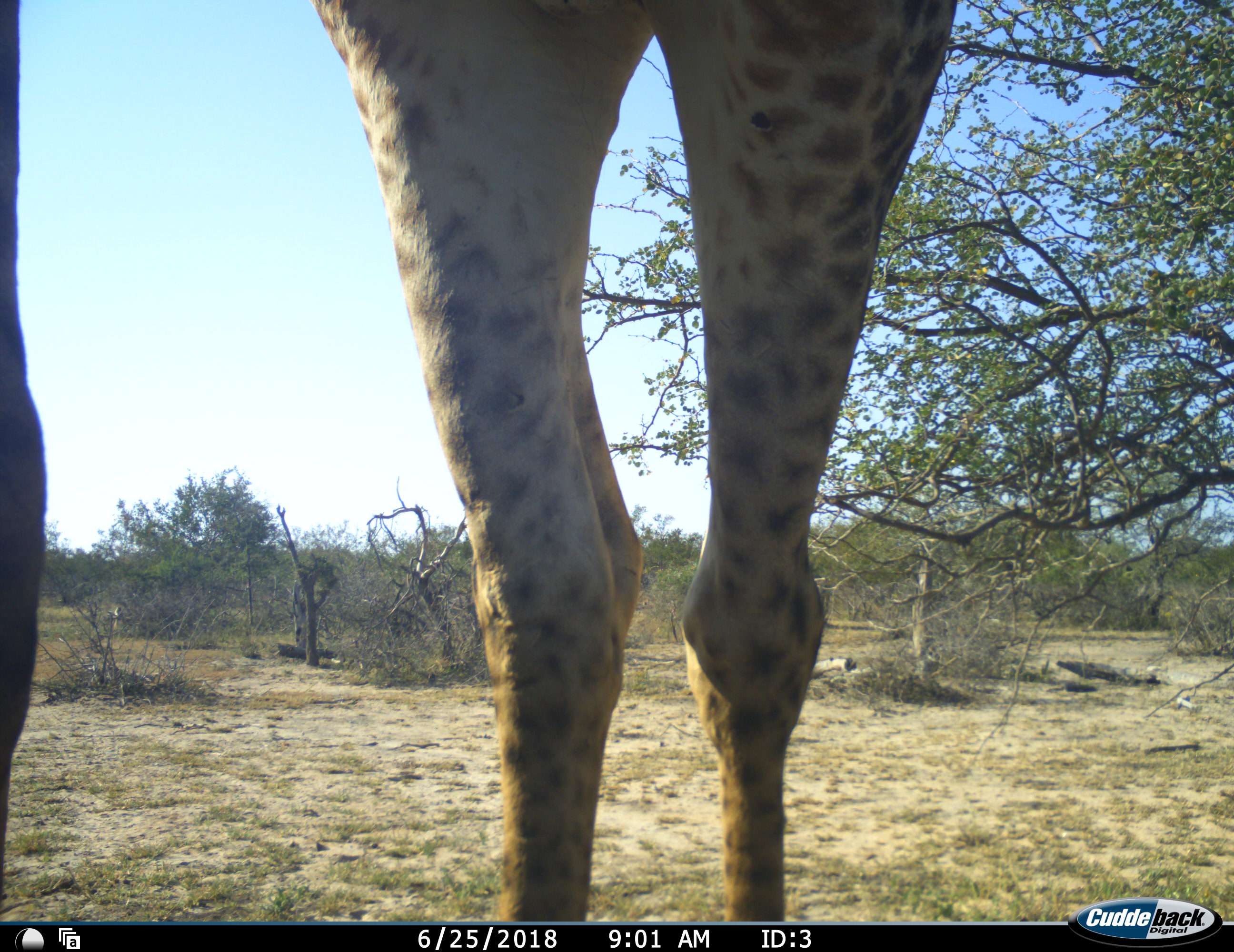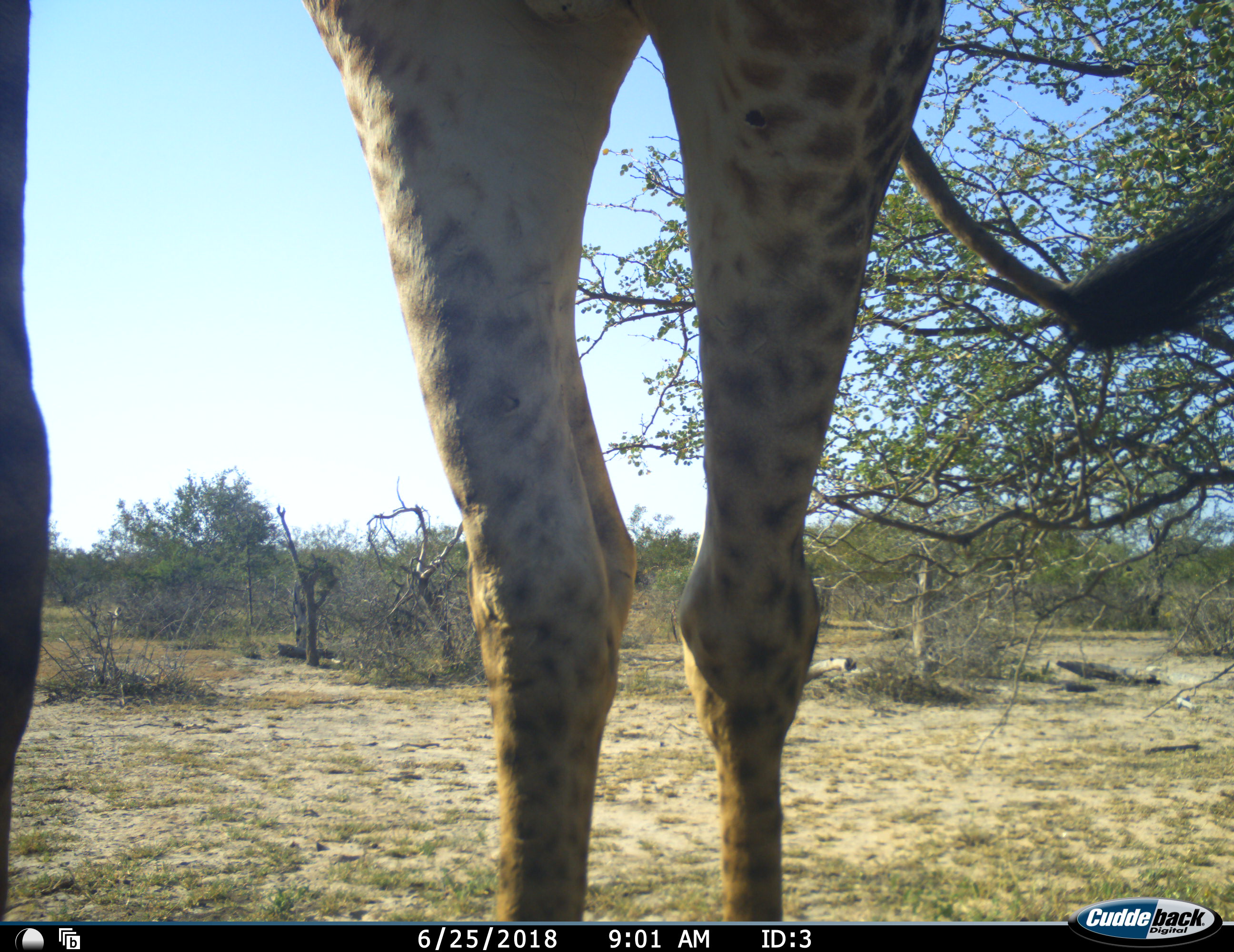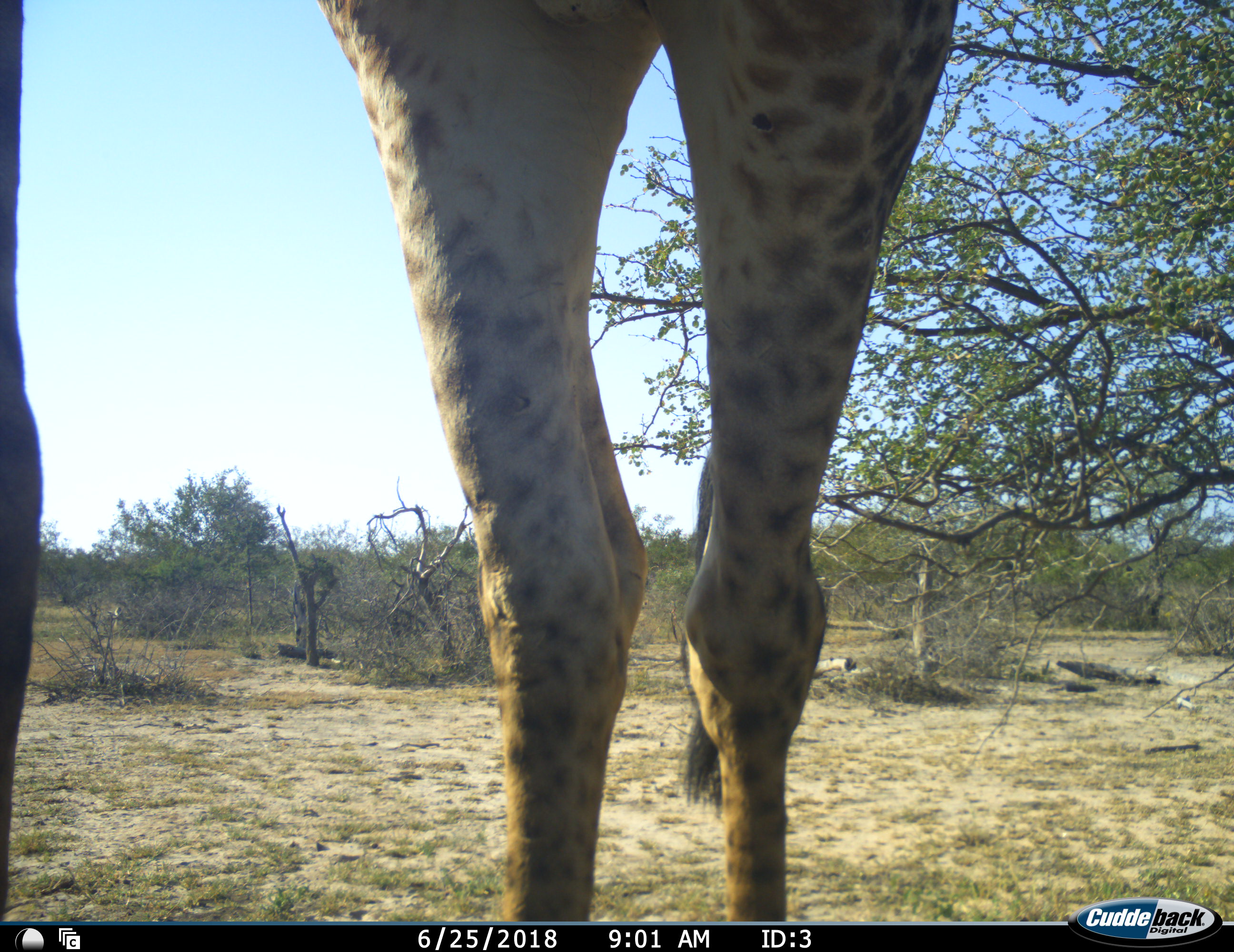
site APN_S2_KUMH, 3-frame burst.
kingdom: Animalia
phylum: Chordata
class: Mammalia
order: Artiodactyla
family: Giraffidae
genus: Giraffa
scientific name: Giraffa camelopardalis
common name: giraffe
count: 1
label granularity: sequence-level